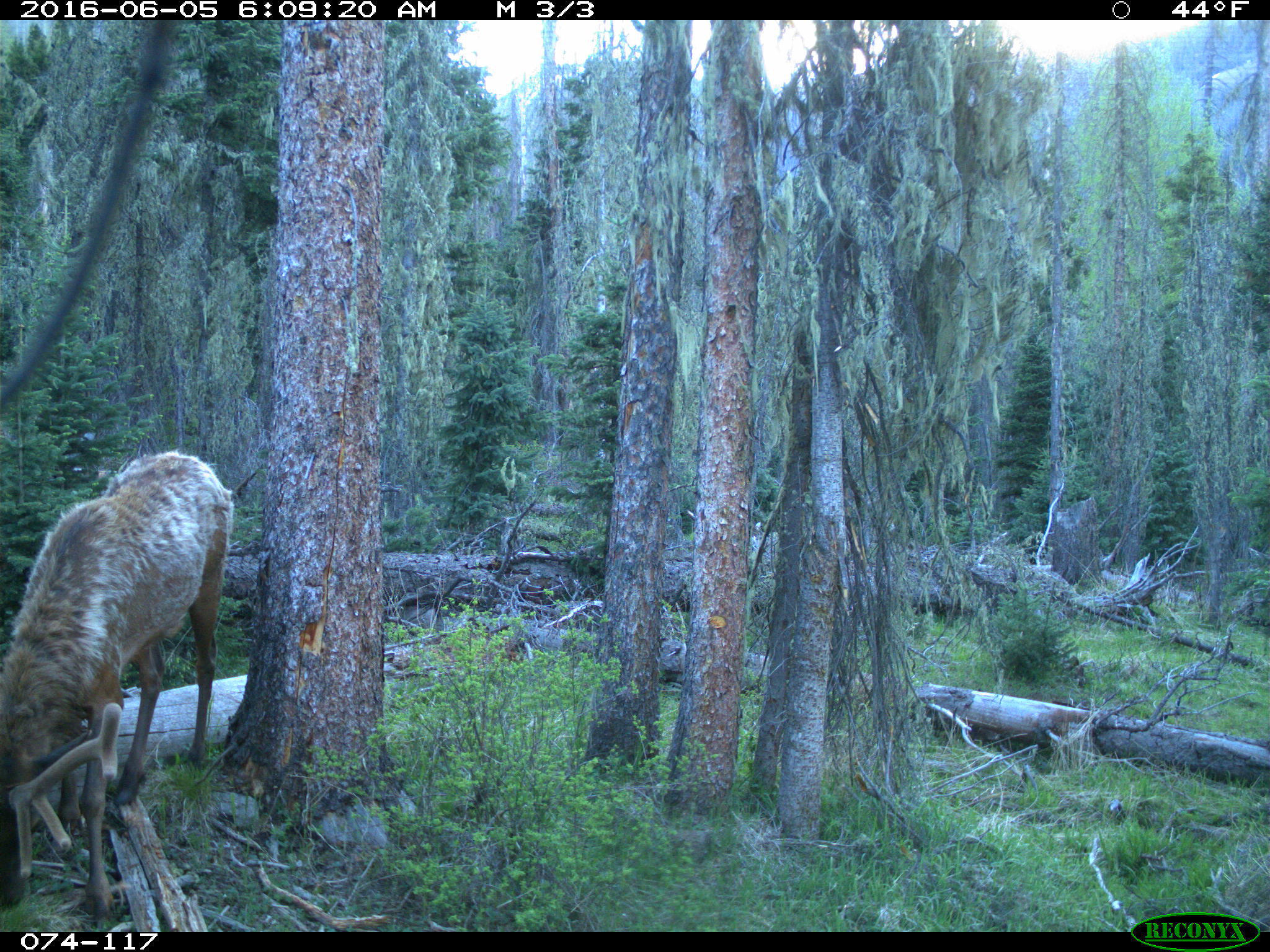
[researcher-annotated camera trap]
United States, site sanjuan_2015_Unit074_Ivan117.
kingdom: Animalia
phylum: Chordata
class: Mammalia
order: Artiodactyla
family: Cervidae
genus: Cervus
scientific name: Cervus elaphus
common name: red deer